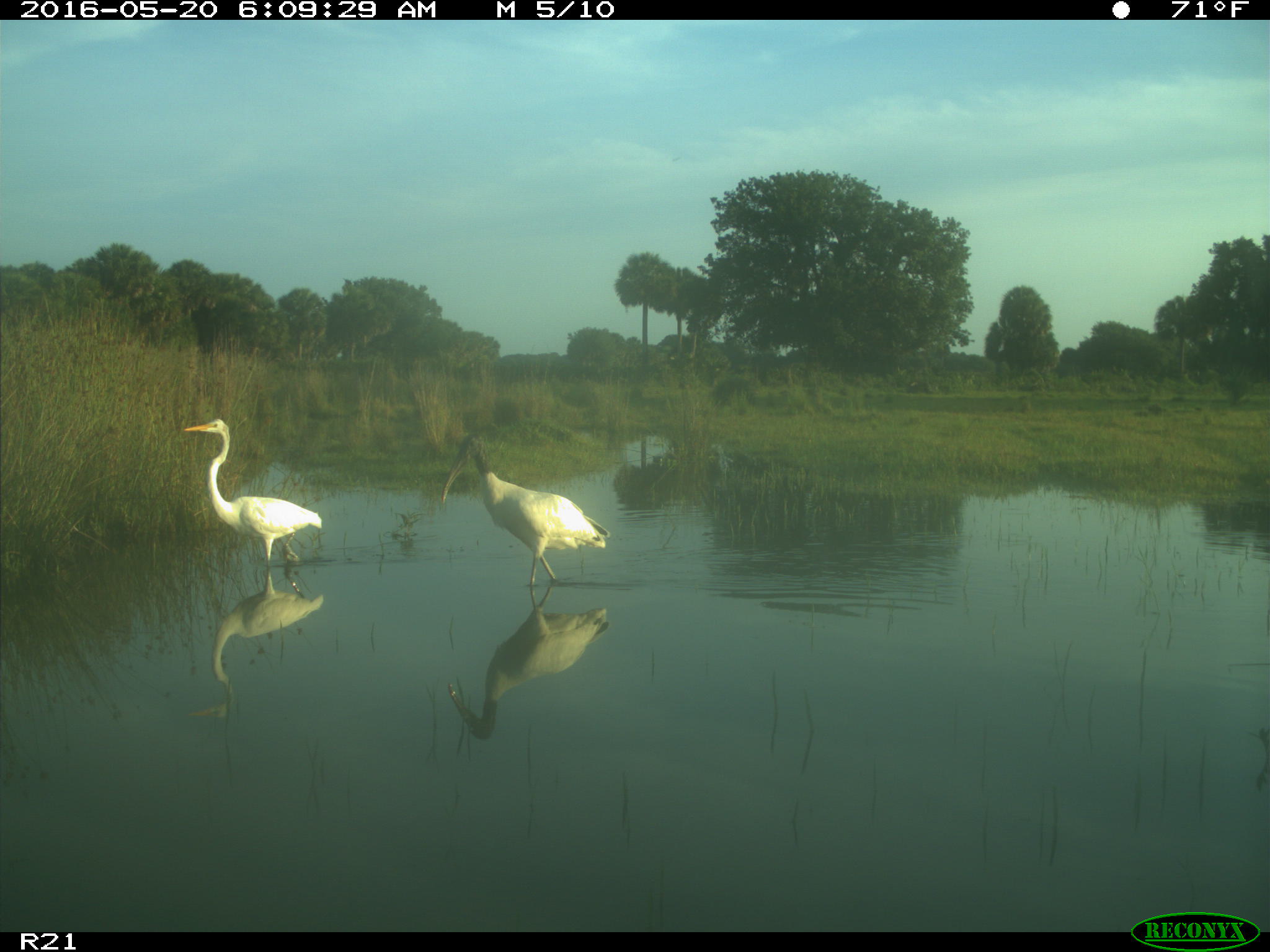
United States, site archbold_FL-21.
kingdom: Animalia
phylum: Chordata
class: Aves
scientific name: Aves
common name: birds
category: unidentified bird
Unidentified bird (birds) (Aves).